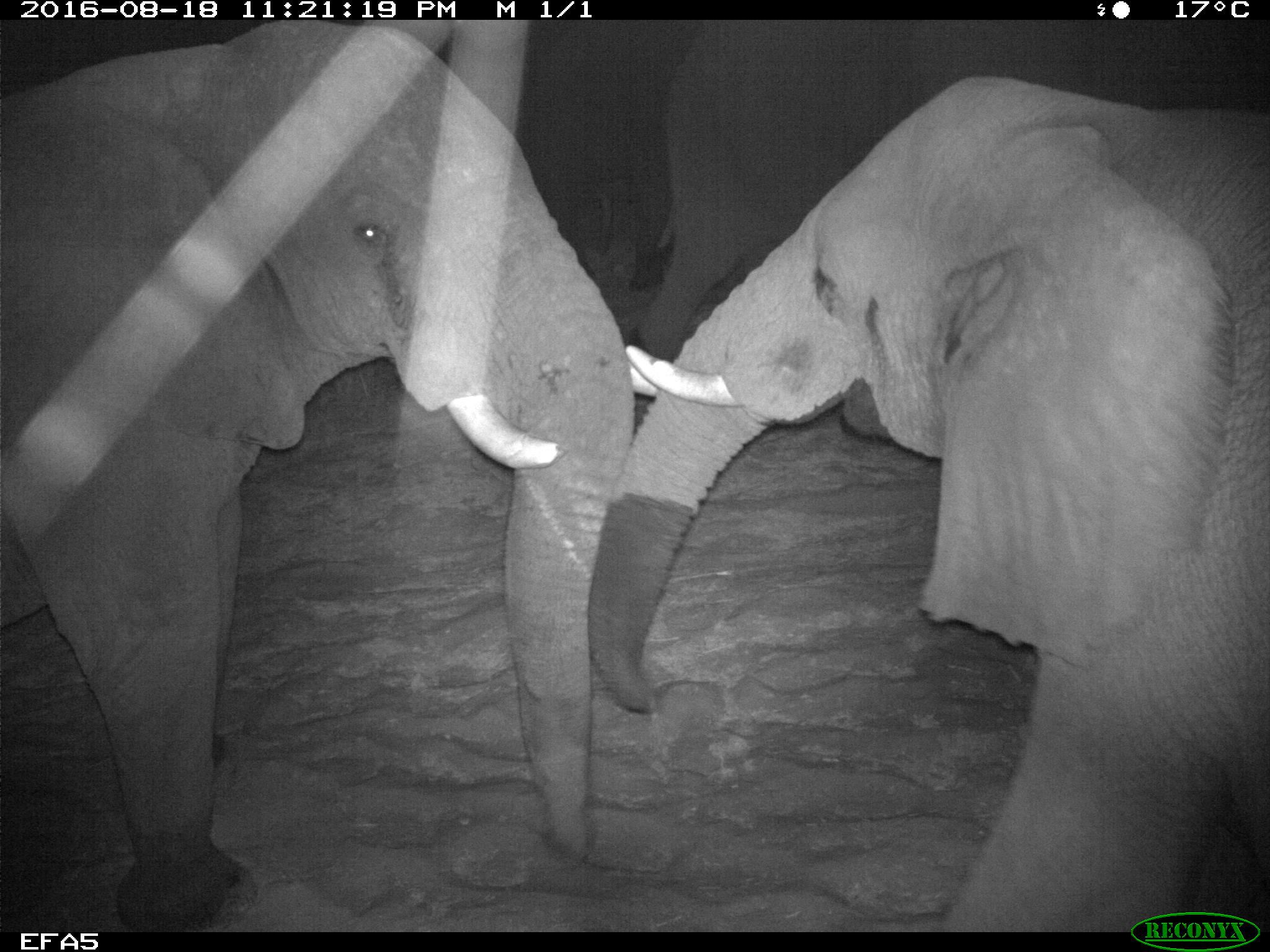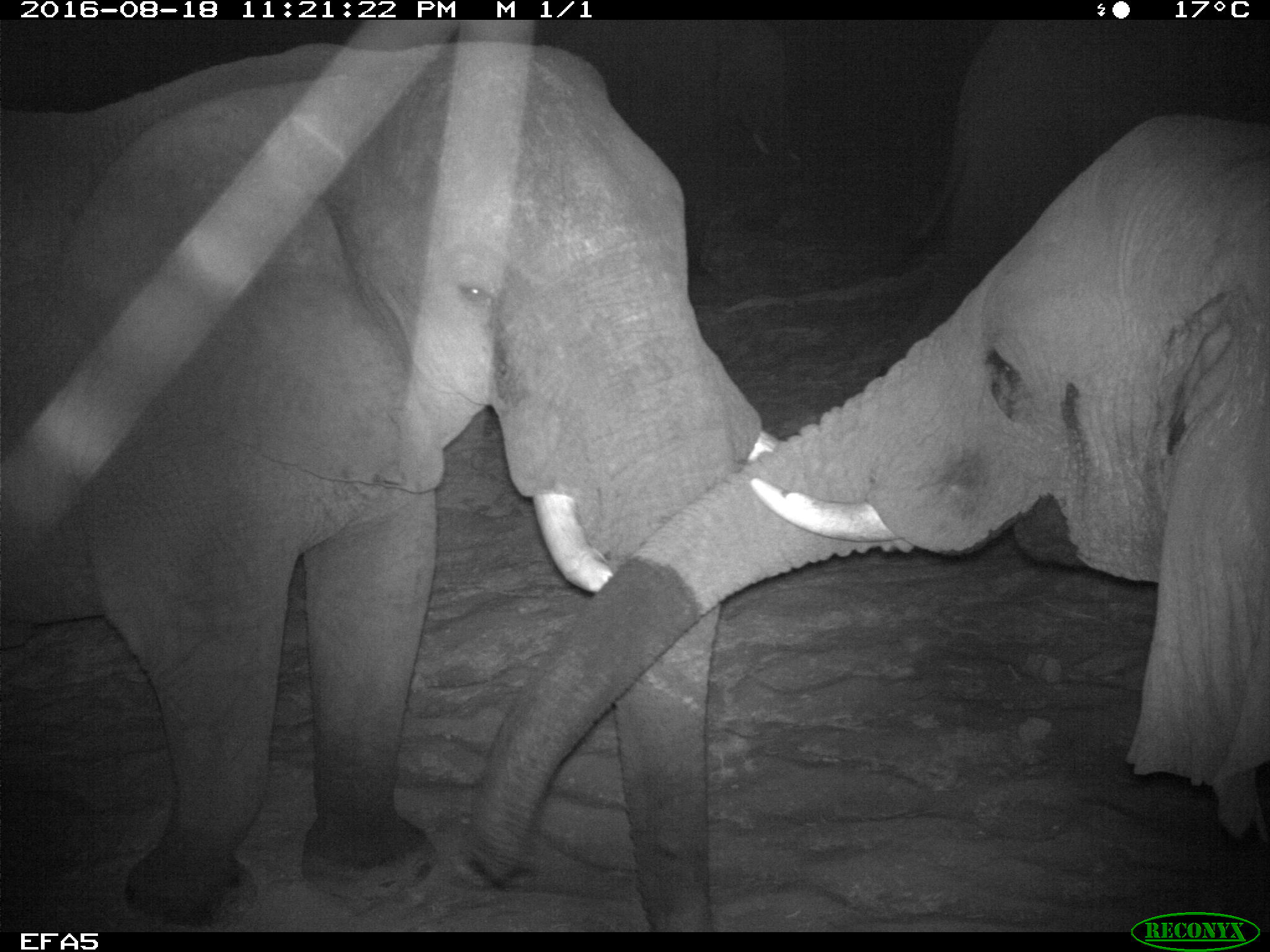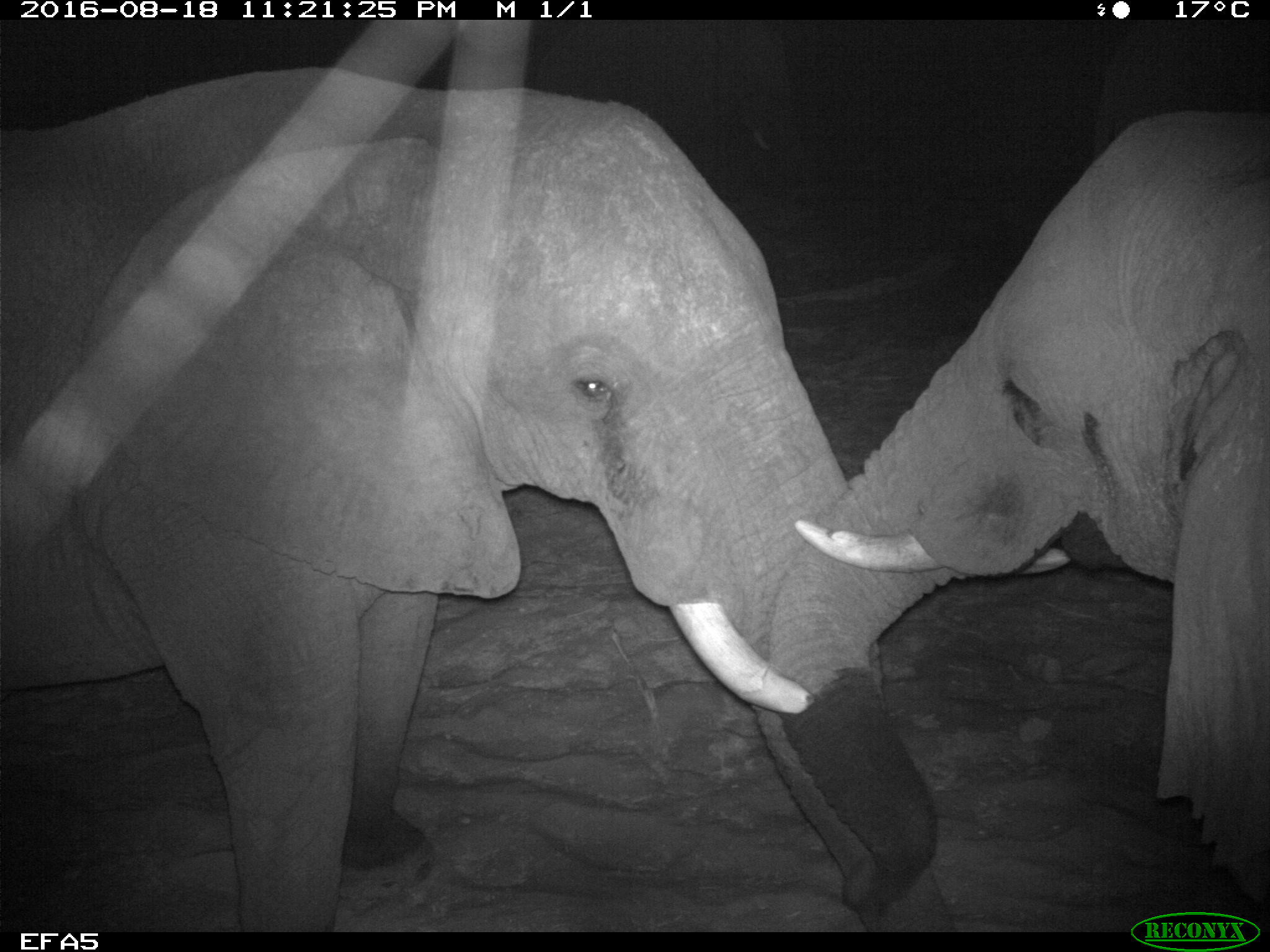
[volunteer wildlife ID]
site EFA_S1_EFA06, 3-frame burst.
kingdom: Animalia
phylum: Chordata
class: Mammalia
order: Proboscidea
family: Elephantidae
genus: Loxodonta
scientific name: Loxodonta africana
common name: african bush elephant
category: elephant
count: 2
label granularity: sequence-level